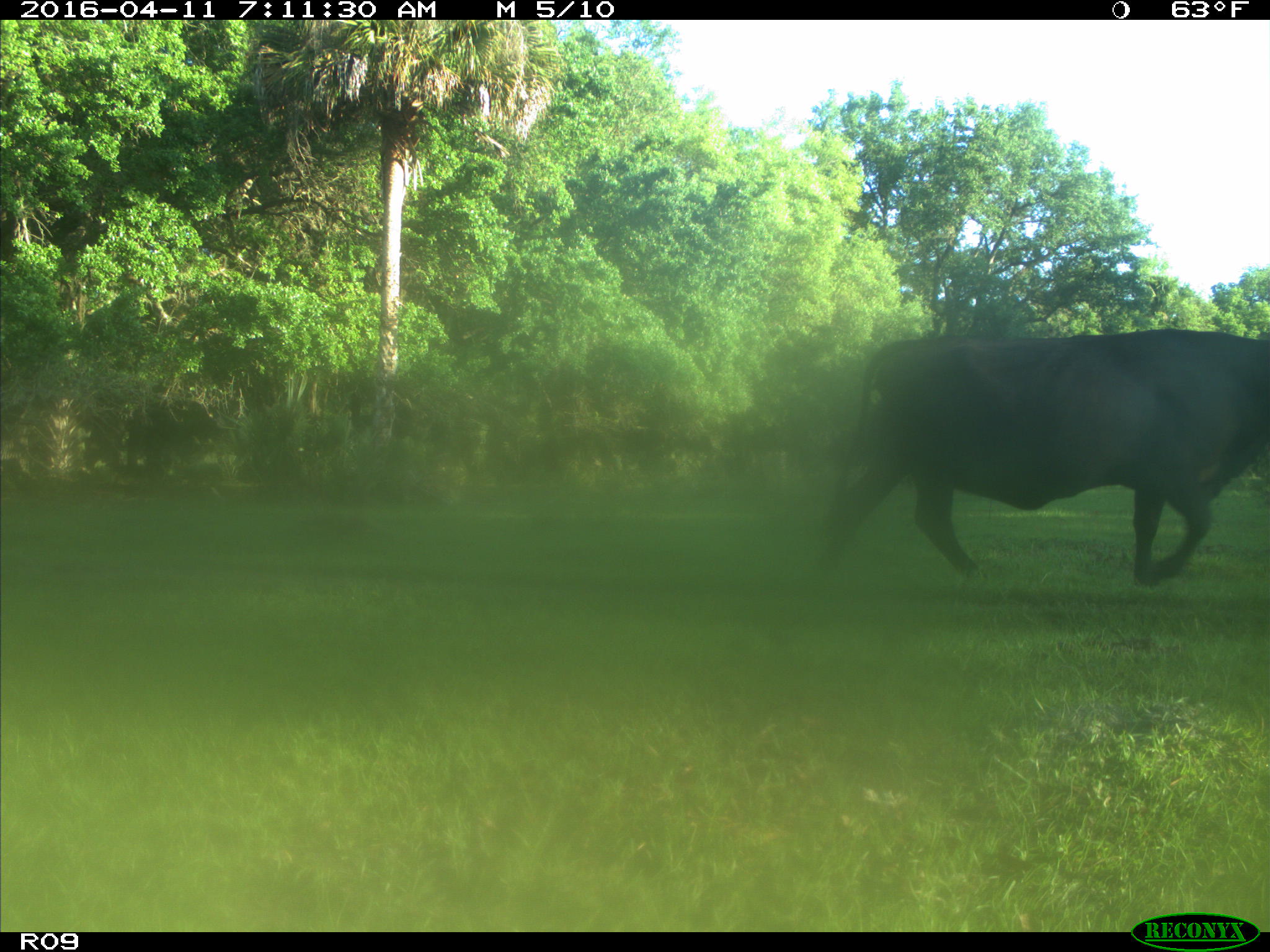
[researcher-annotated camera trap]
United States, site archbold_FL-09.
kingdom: Animalia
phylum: Chordata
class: Mammalia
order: Artiodactyla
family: Bovidae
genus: Bos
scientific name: Bos taurus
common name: domestic cow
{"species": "Bos taurus (domestic cow)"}